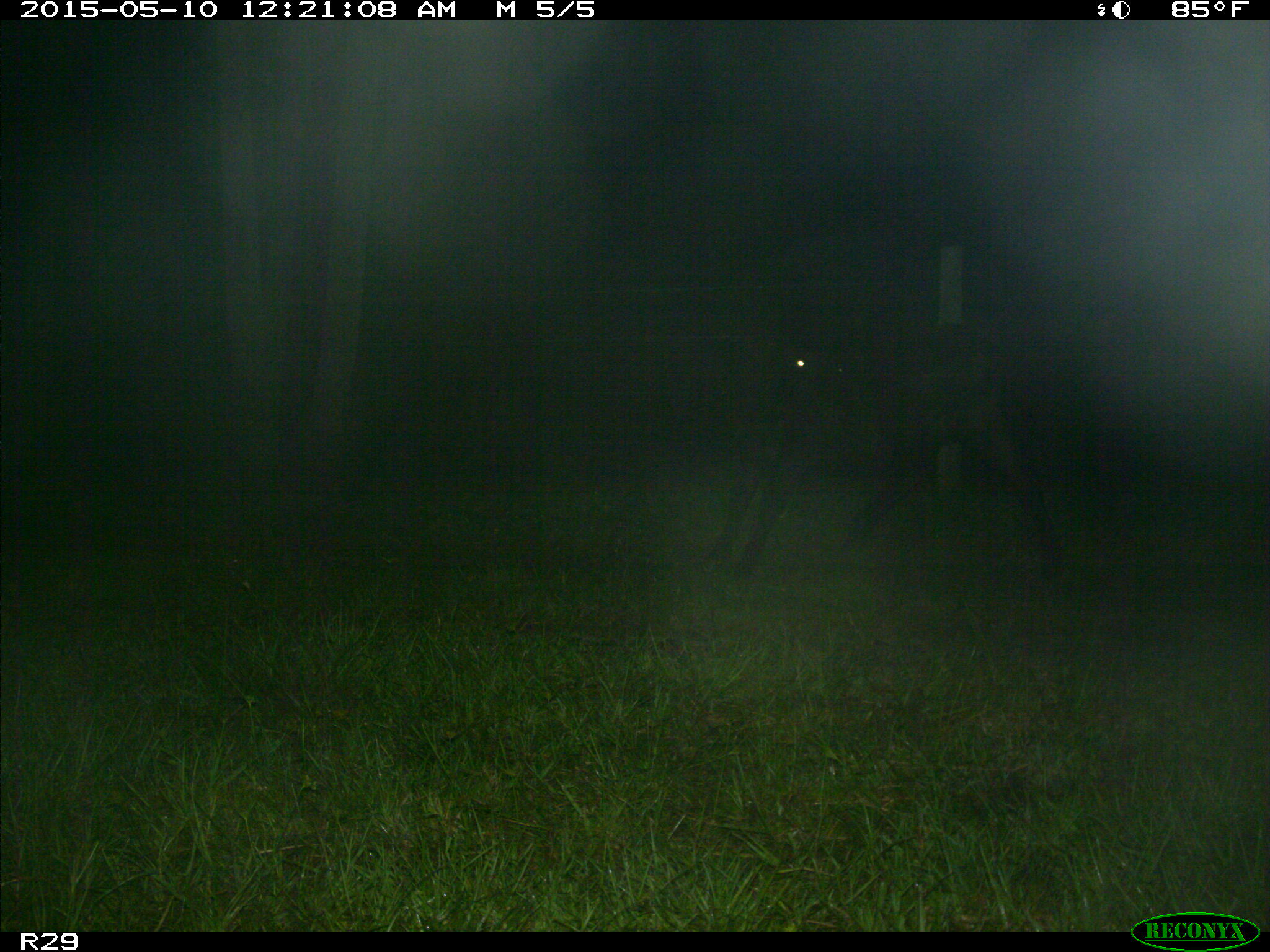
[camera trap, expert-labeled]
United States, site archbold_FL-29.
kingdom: Animalia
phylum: Chordata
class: Mammalia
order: Artiodactyla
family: Bovidae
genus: Bos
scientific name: Bos taurus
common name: domestic cow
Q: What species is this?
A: Bos taurus (domestic cow).